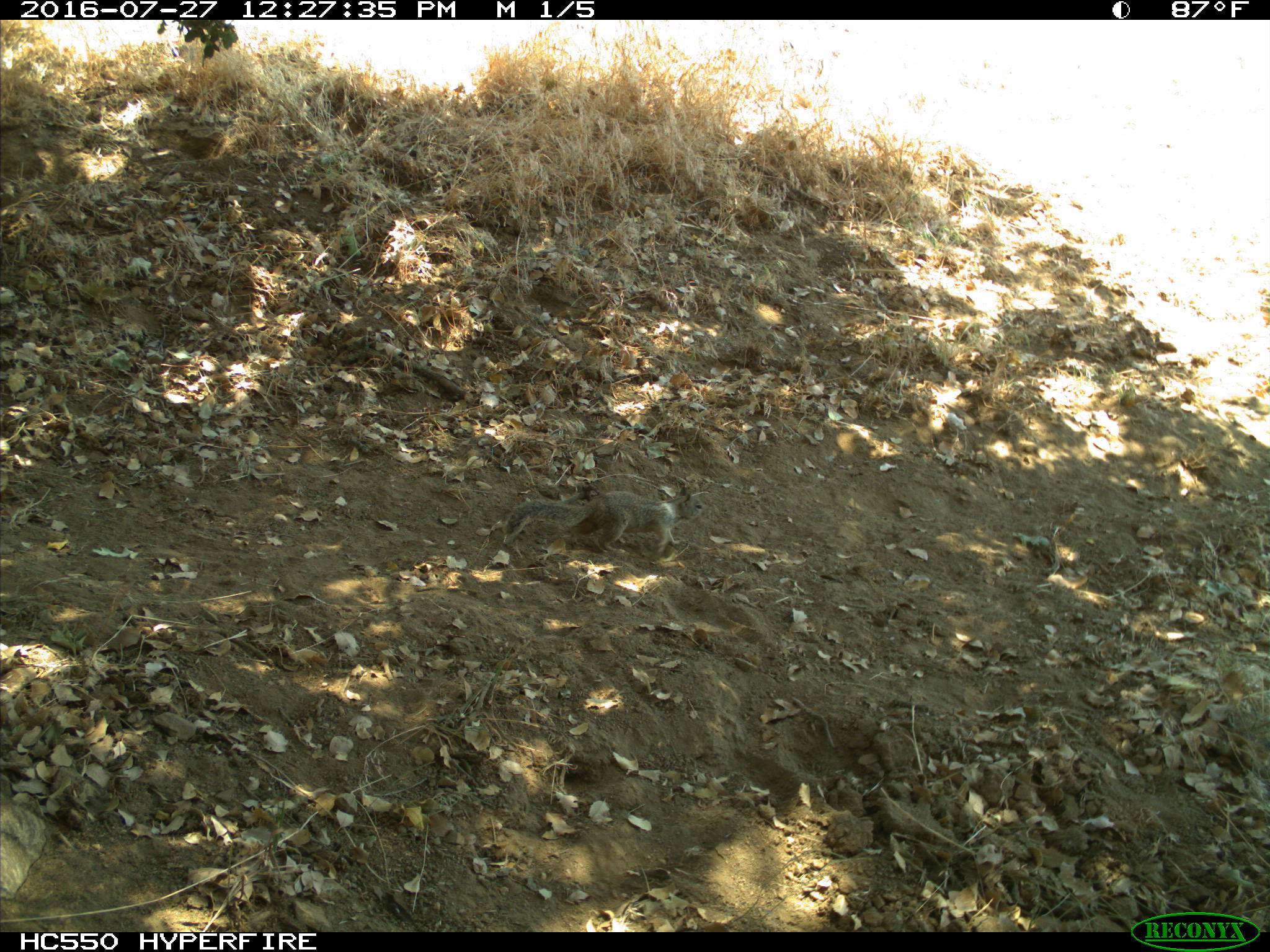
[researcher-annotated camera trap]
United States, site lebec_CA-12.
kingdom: Animalia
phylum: Chordata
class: Mammalia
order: Rodentia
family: Sciuridae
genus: Otospermophilus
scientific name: Otospermophilus beecheyi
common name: california ground squirrel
Otospermophilus beecheyi (california ground squirrel).